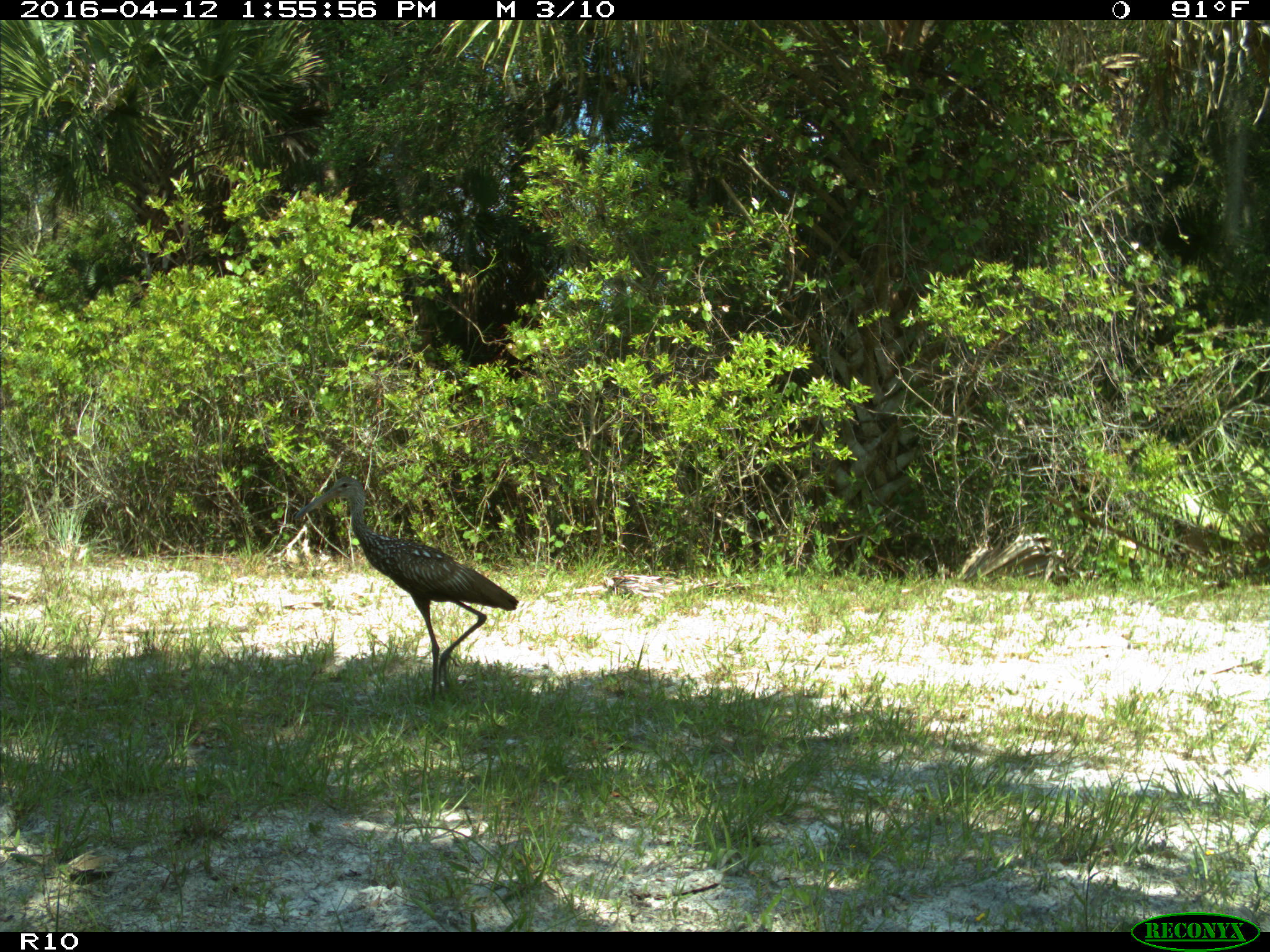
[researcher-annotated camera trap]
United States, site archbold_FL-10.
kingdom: Animalia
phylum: Chordata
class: Aves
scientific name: Aves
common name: birds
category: unidentified bird